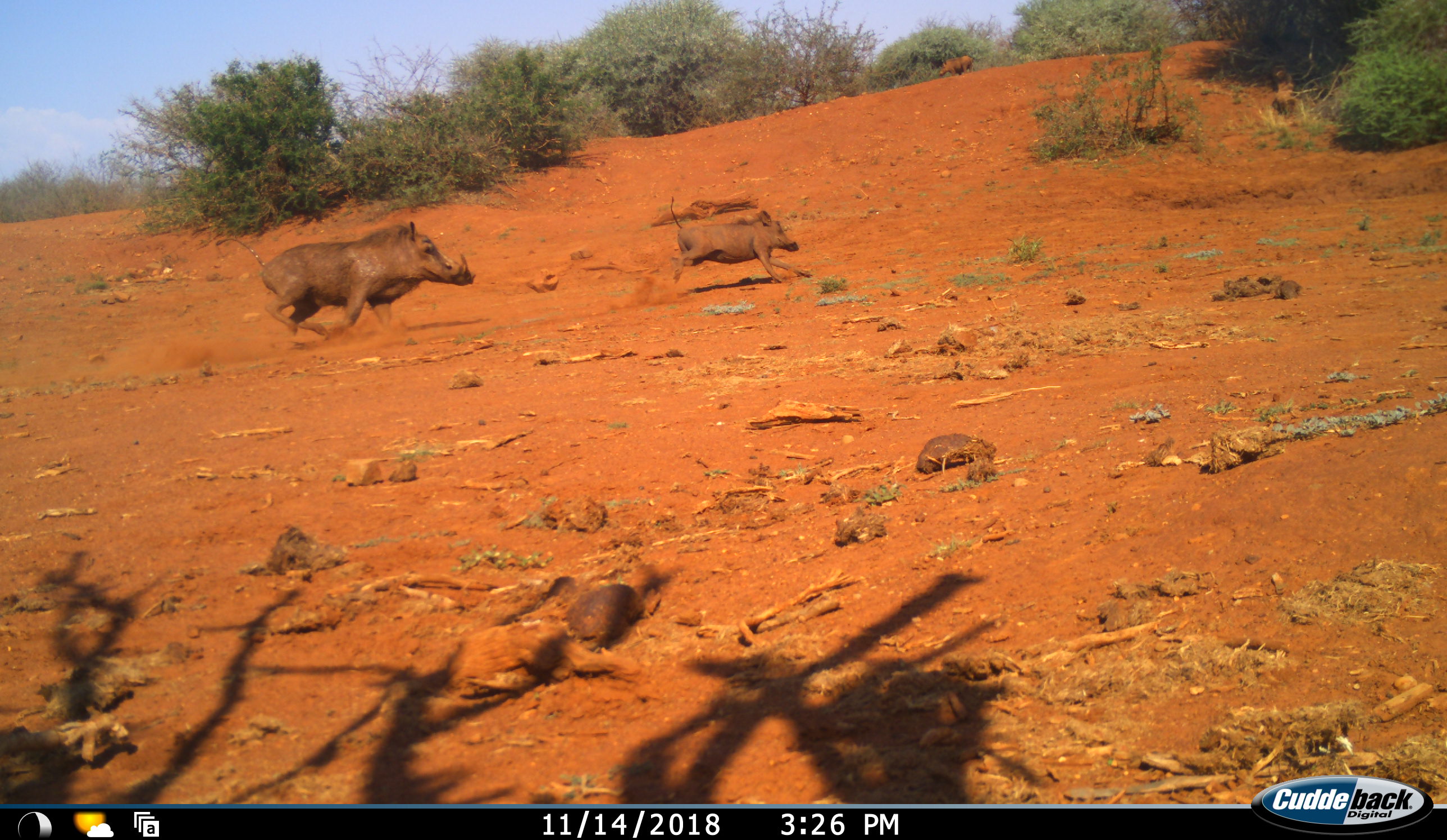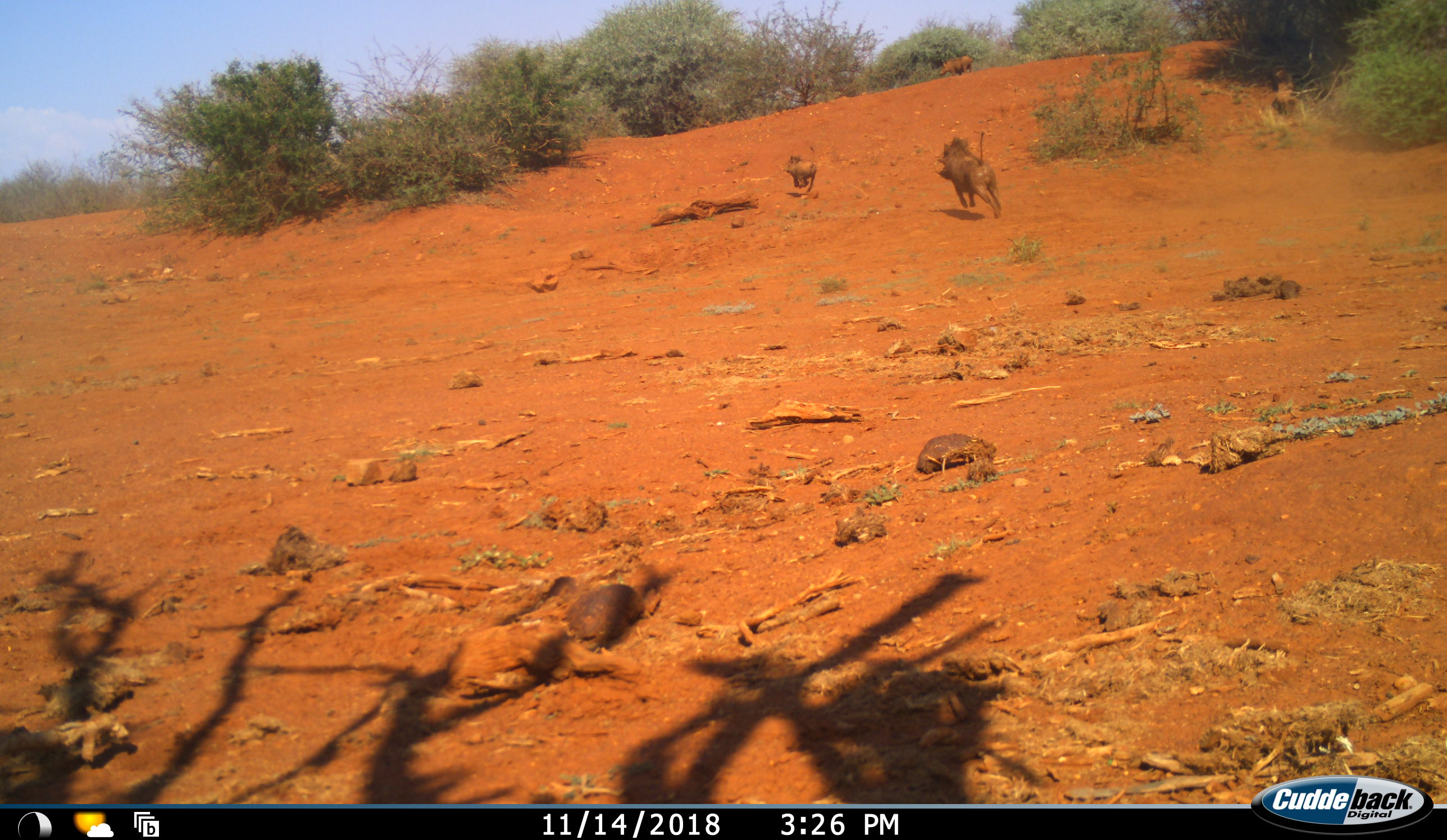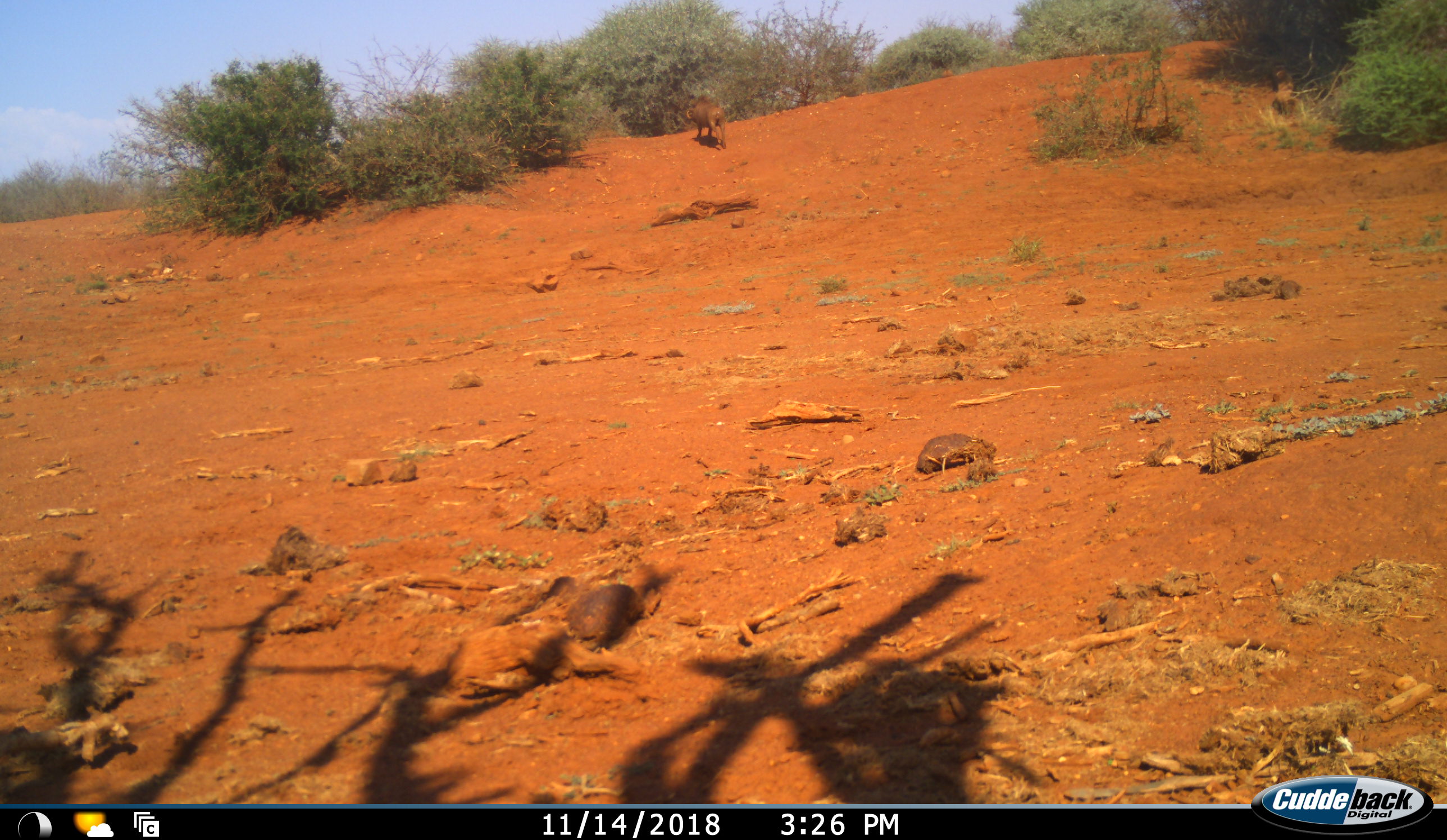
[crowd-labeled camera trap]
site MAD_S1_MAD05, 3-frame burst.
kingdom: Animalia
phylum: Chordata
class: Mammalia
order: Artiodactyla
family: Suidae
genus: Phacochoerus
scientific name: Phacochoerus africanus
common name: warthog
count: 3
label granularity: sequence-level